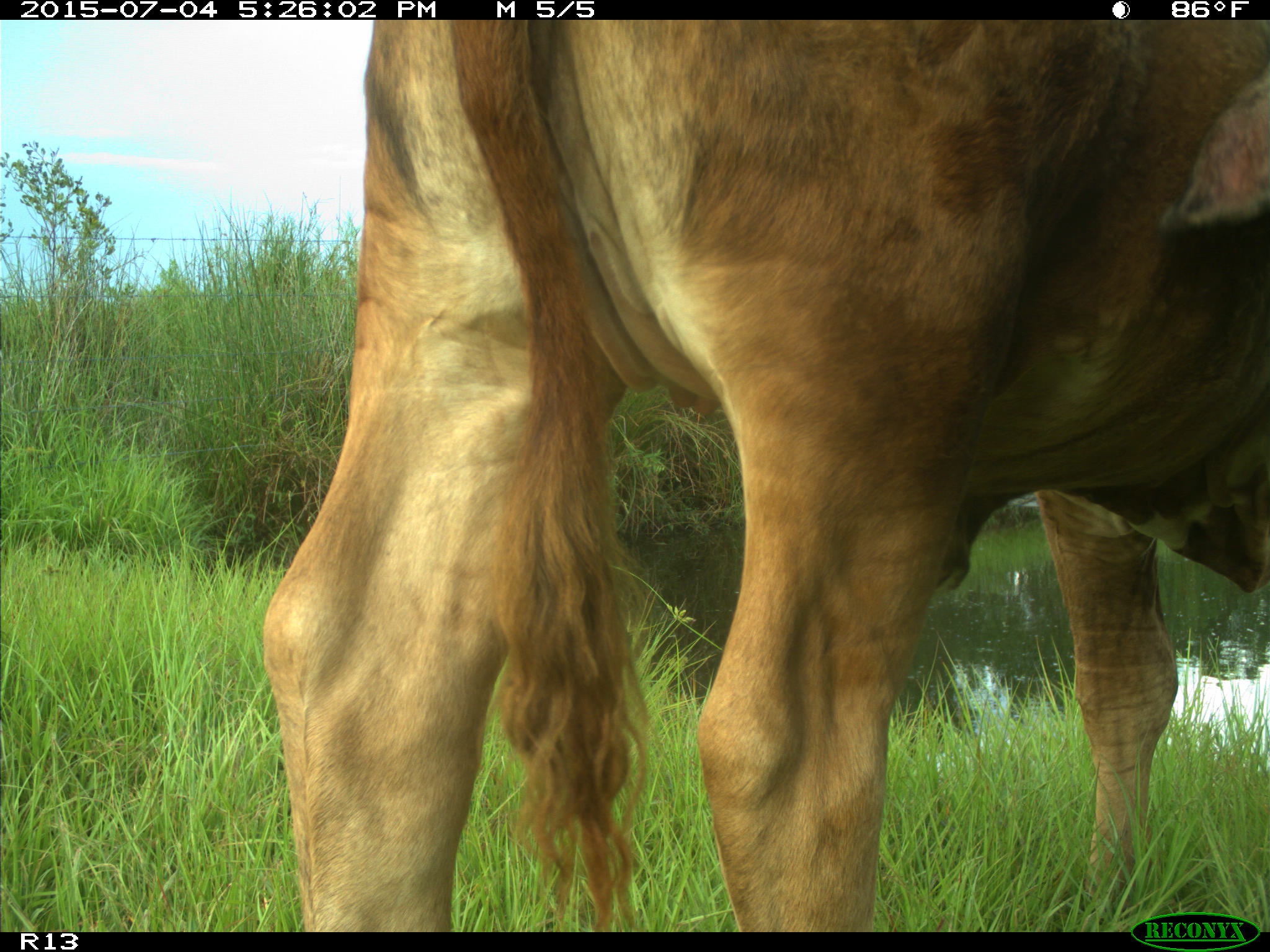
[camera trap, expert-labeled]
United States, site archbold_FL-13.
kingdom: Animalia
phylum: Chordata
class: Mammalia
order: Artiodactyla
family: Bovidae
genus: Bos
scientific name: Bos taurus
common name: domestic cow